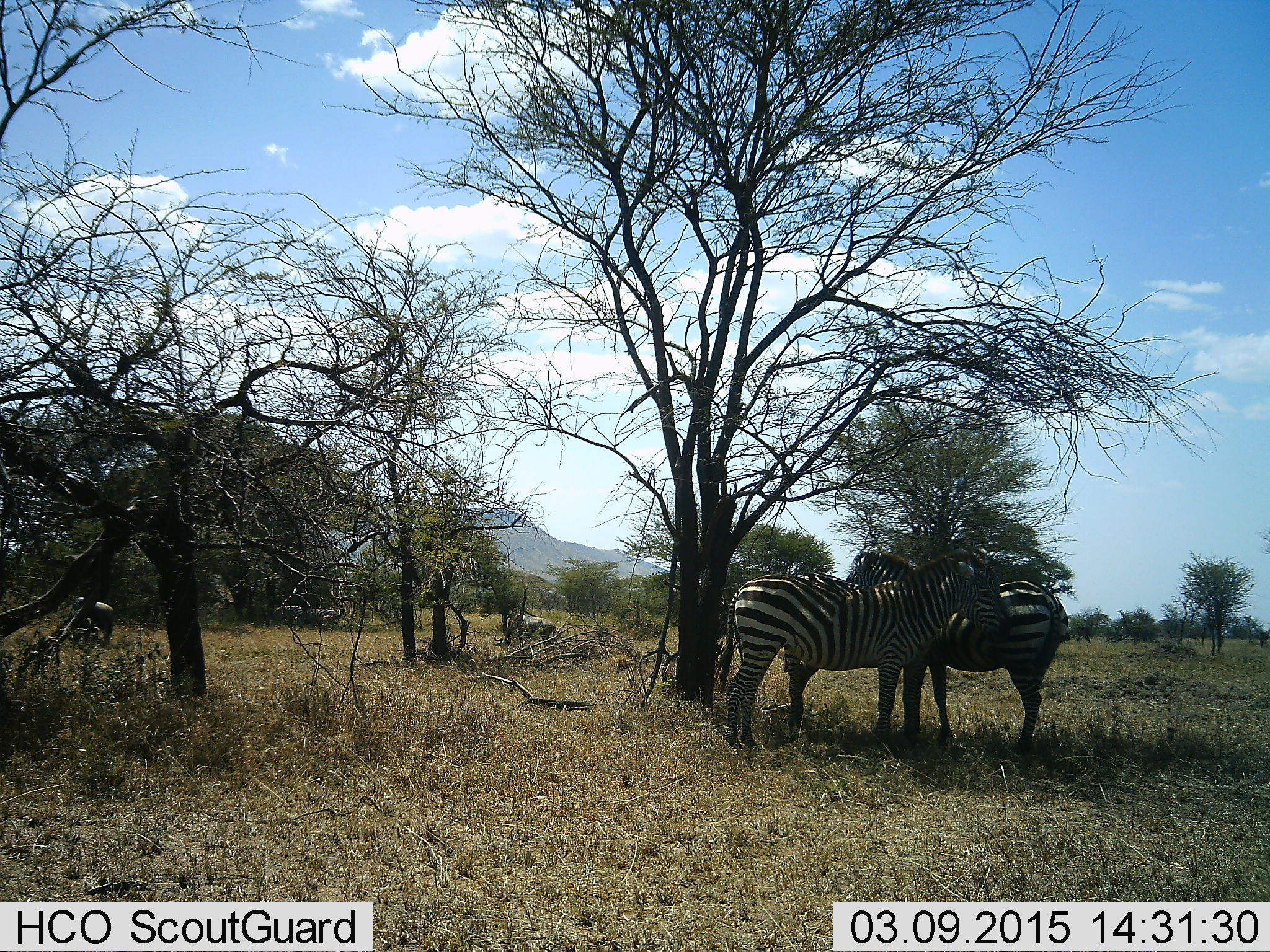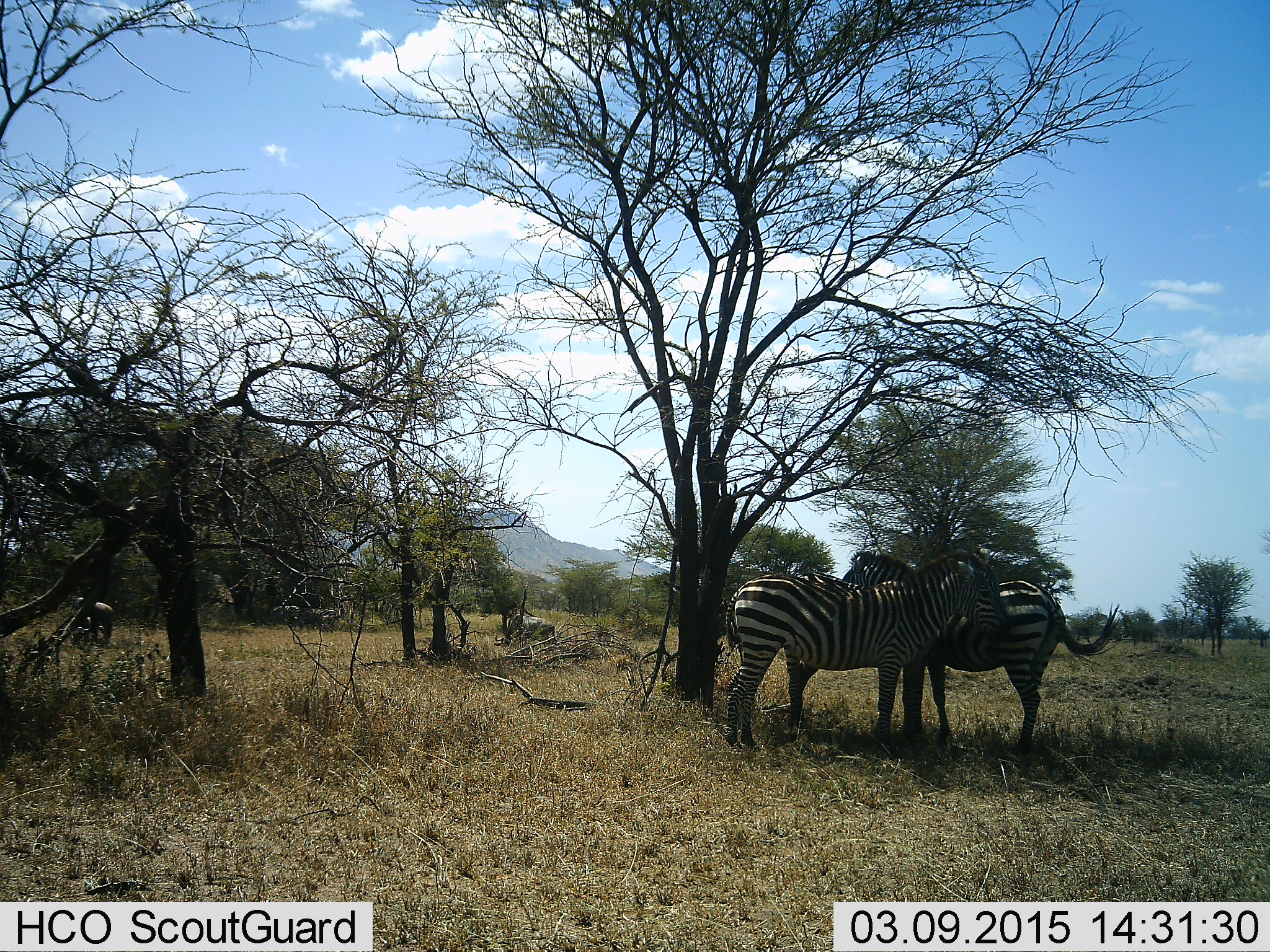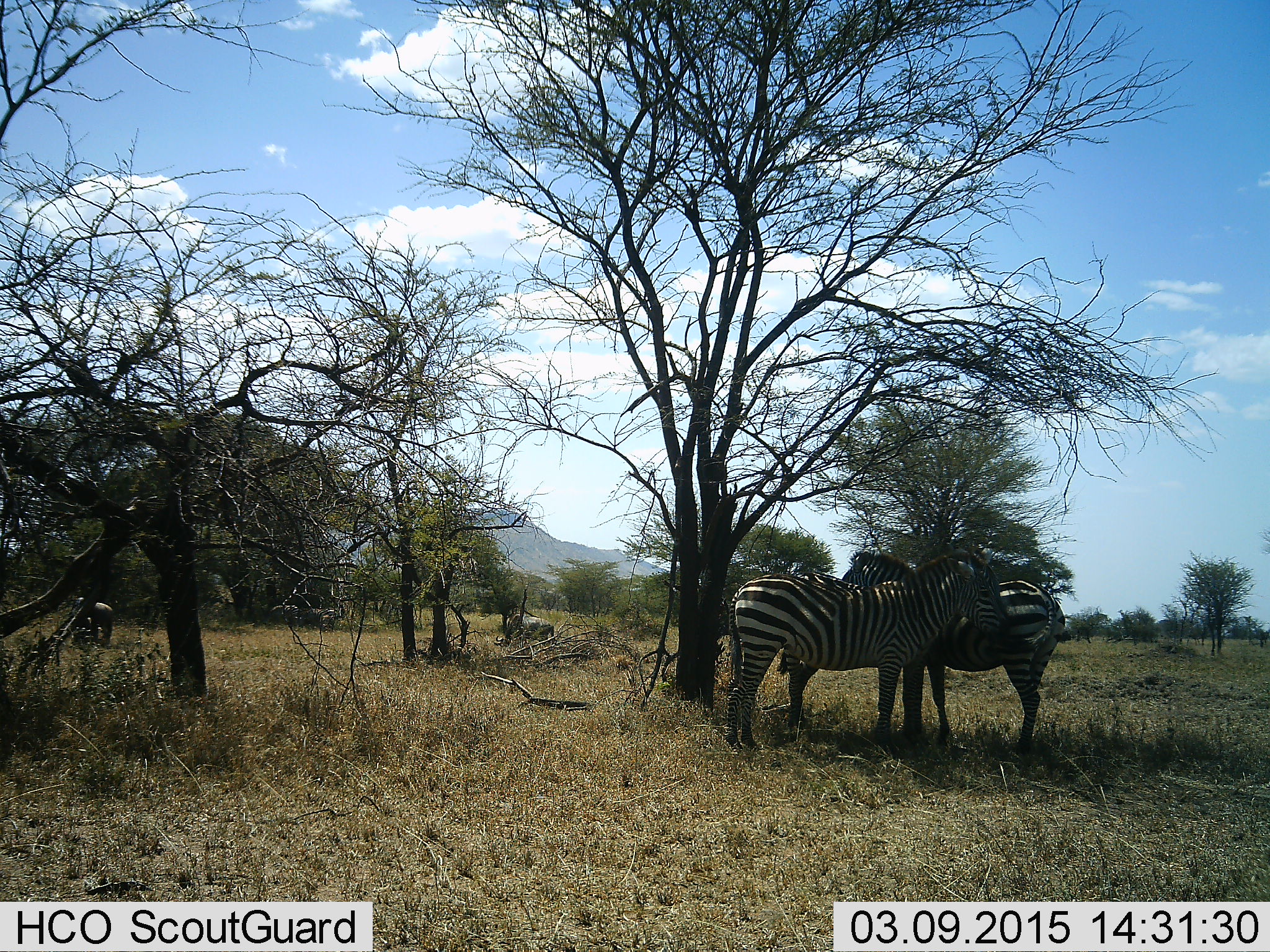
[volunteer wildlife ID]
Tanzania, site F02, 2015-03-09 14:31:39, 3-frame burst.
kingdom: Animalia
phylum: Chordata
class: Mammalia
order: Perissodactyla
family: Equidae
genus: Equus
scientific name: Equus quagga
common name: plains zebra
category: zebra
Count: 2.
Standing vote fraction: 64%.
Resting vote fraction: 9%.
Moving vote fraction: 9%.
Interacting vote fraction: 45%.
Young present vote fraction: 0%.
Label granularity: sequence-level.